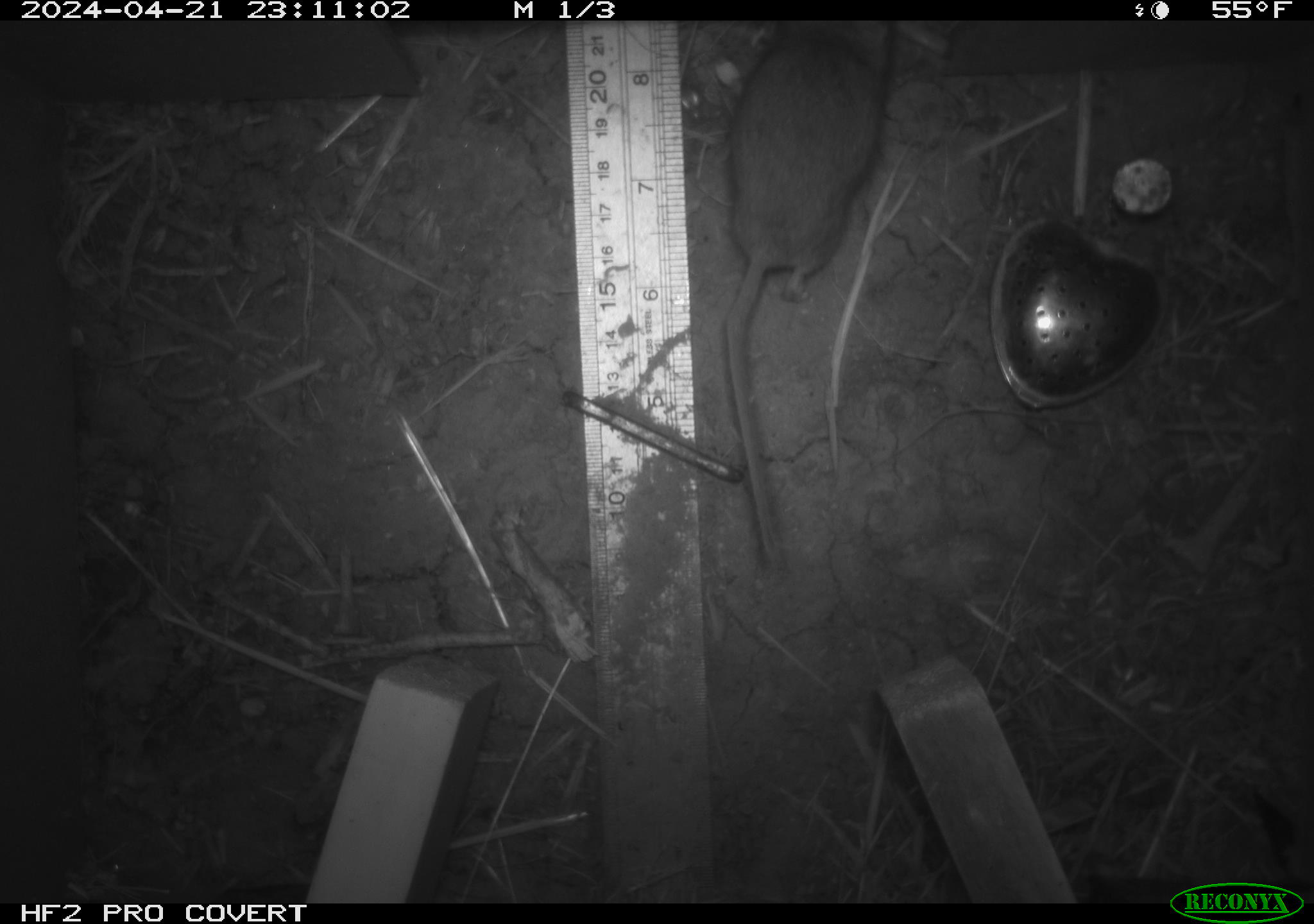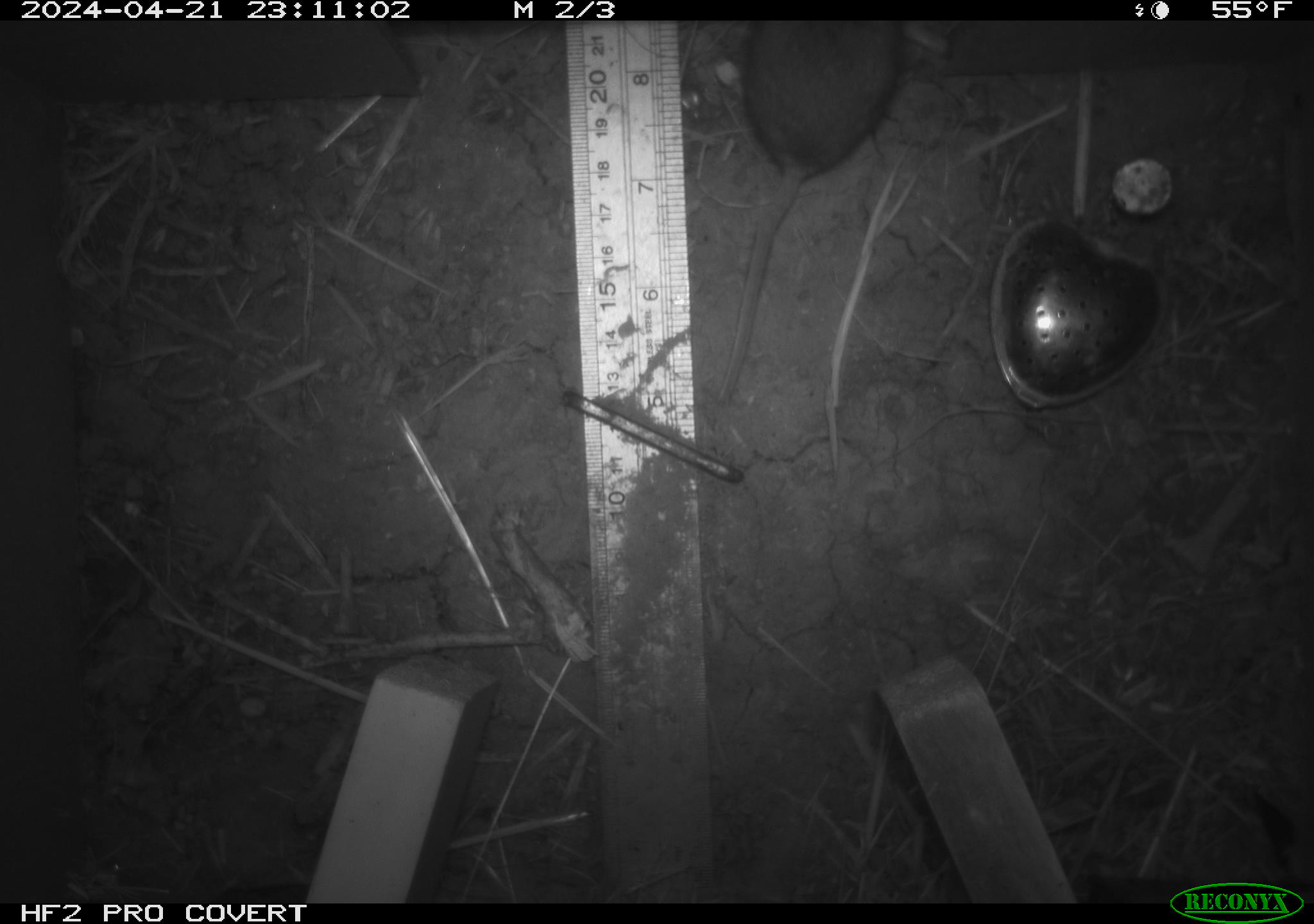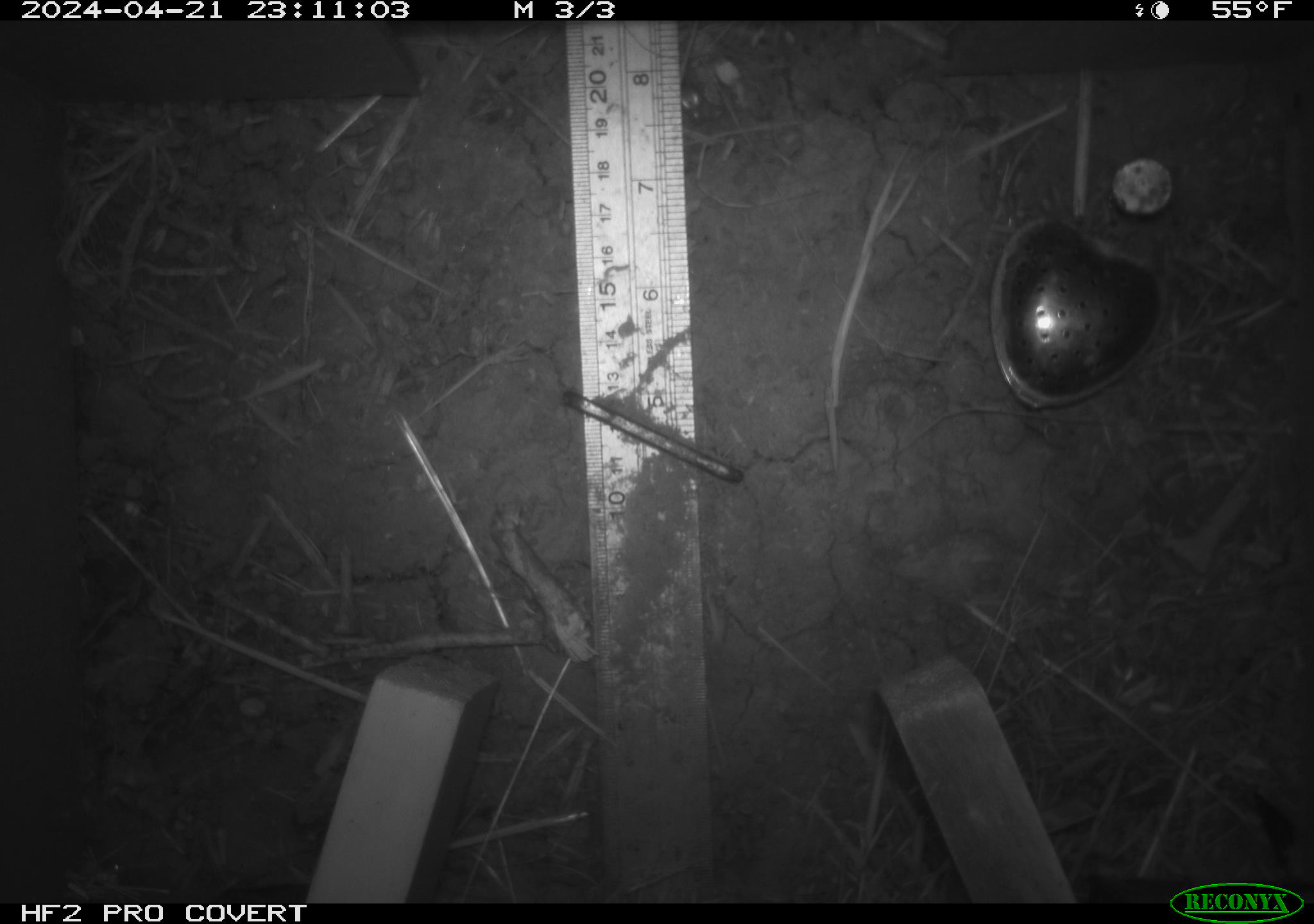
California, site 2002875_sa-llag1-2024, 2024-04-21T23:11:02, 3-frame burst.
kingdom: Animalia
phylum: Chordata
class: Mammalia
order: Rodentia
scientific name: Rodentia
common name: mouse species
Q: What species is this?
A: Mouse species (Rodentia).